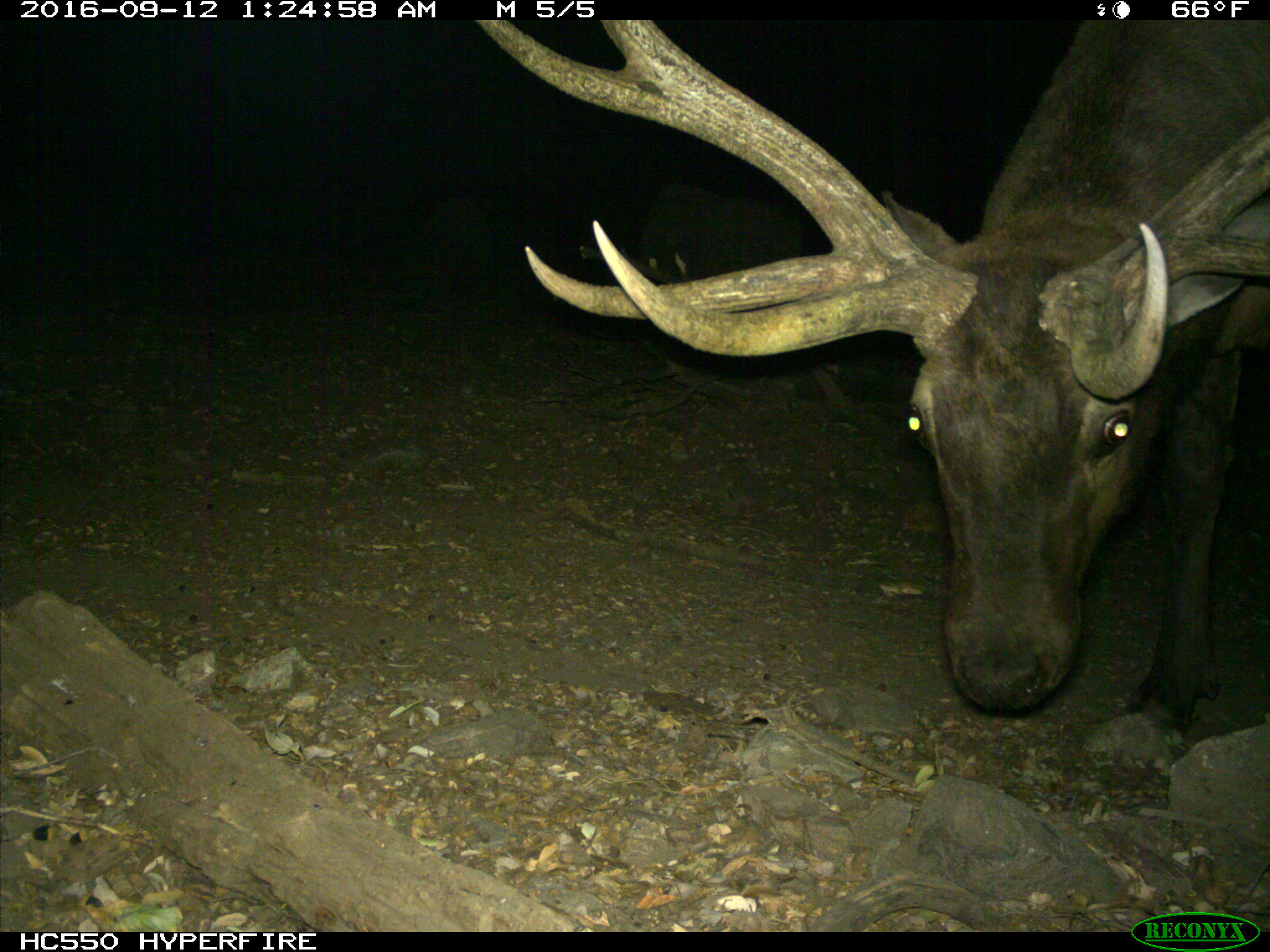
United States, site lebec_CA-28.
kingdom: Animalia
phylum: Chordata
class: Mammalia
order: Artiodactyla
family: Cervidae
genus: Cervus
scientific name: Cervus canadensis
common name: elk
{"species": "Cervus canadensis (elk)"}